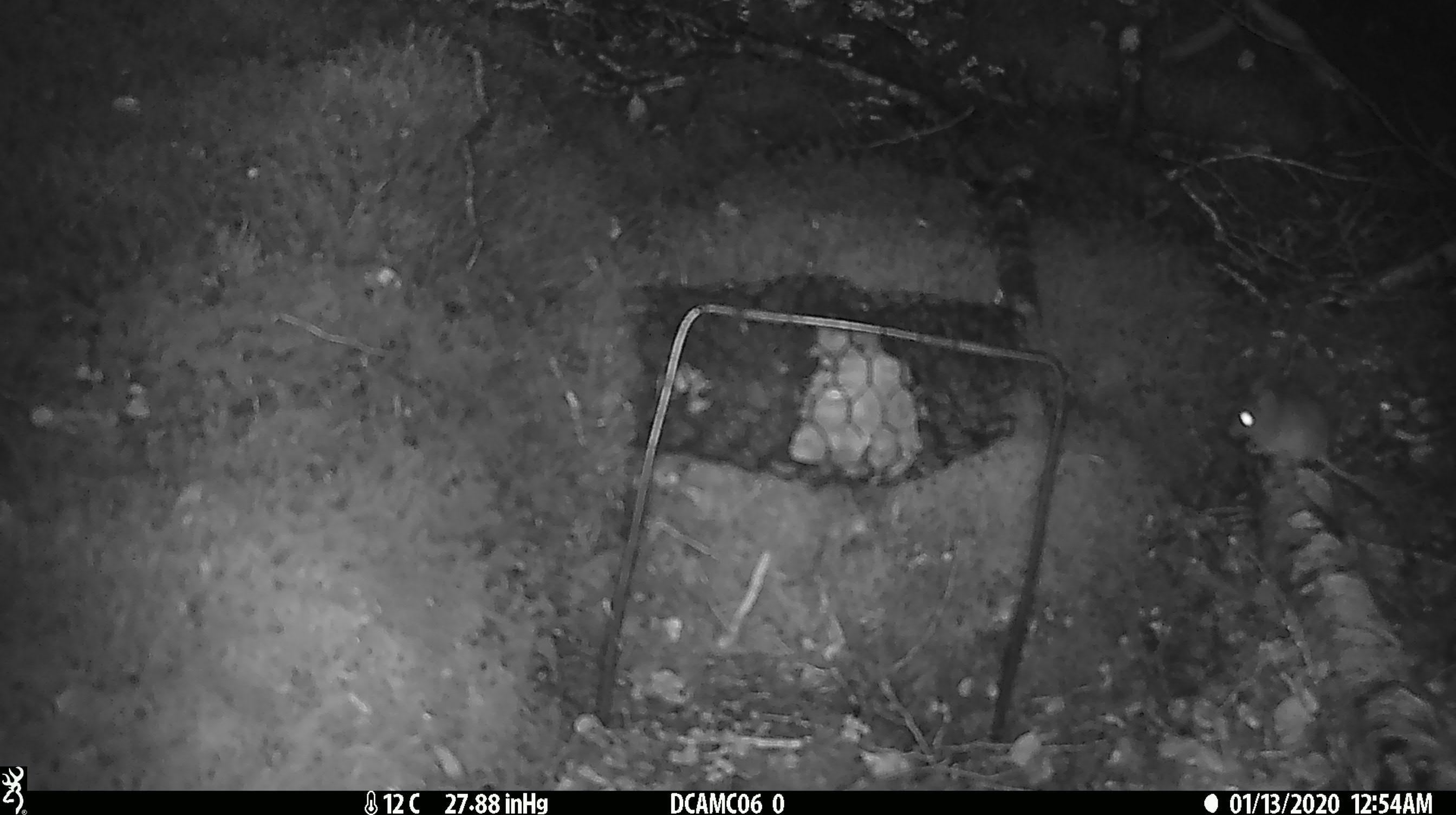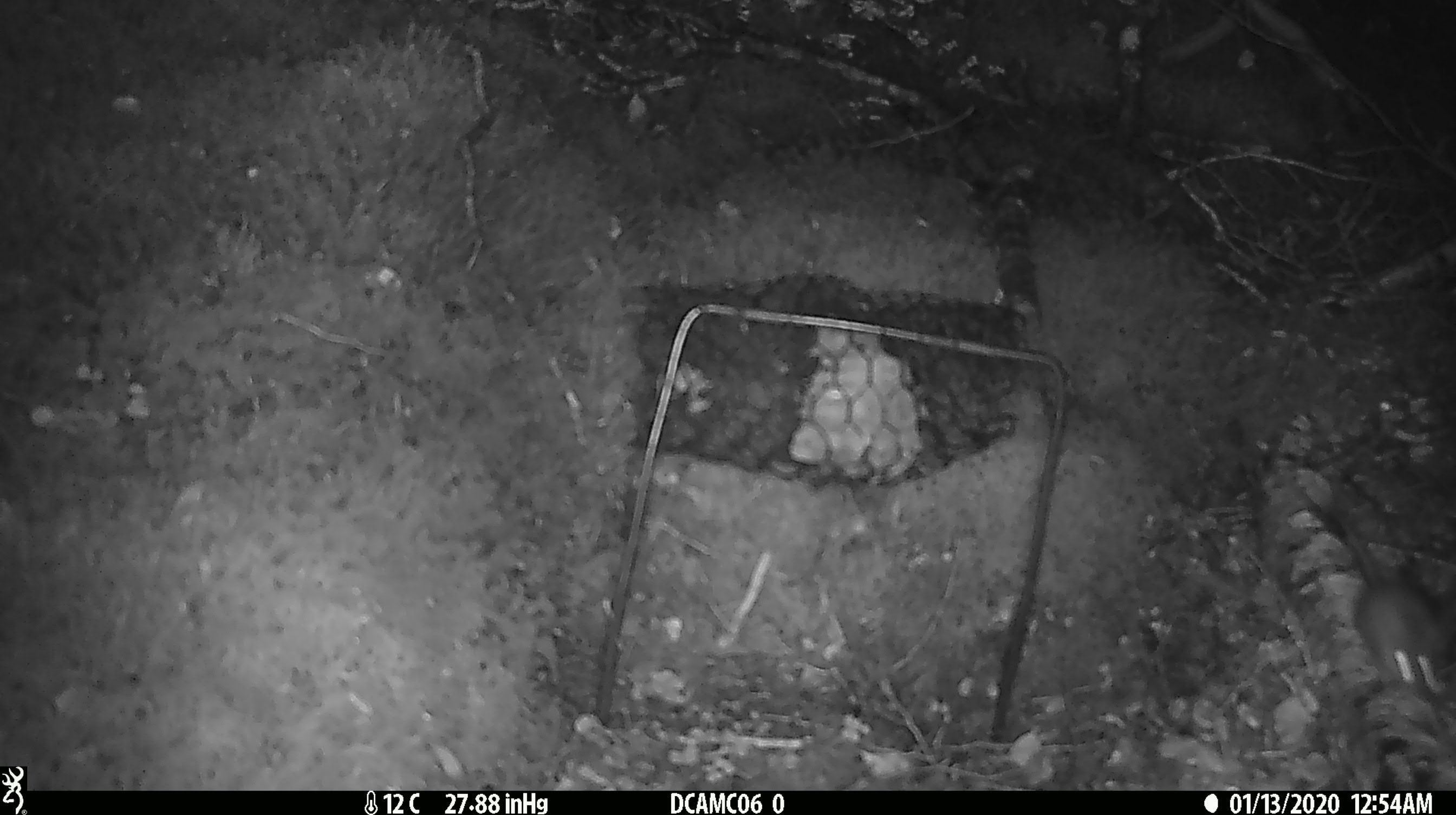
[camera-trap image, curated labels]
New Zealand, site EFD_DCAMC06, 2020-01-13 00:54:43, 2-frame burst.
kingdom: Animalia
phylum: Chordata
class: Mammalia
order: Rodentia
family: Muridae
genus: Mus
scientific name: Mus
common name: mouse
Mouse (Mus).